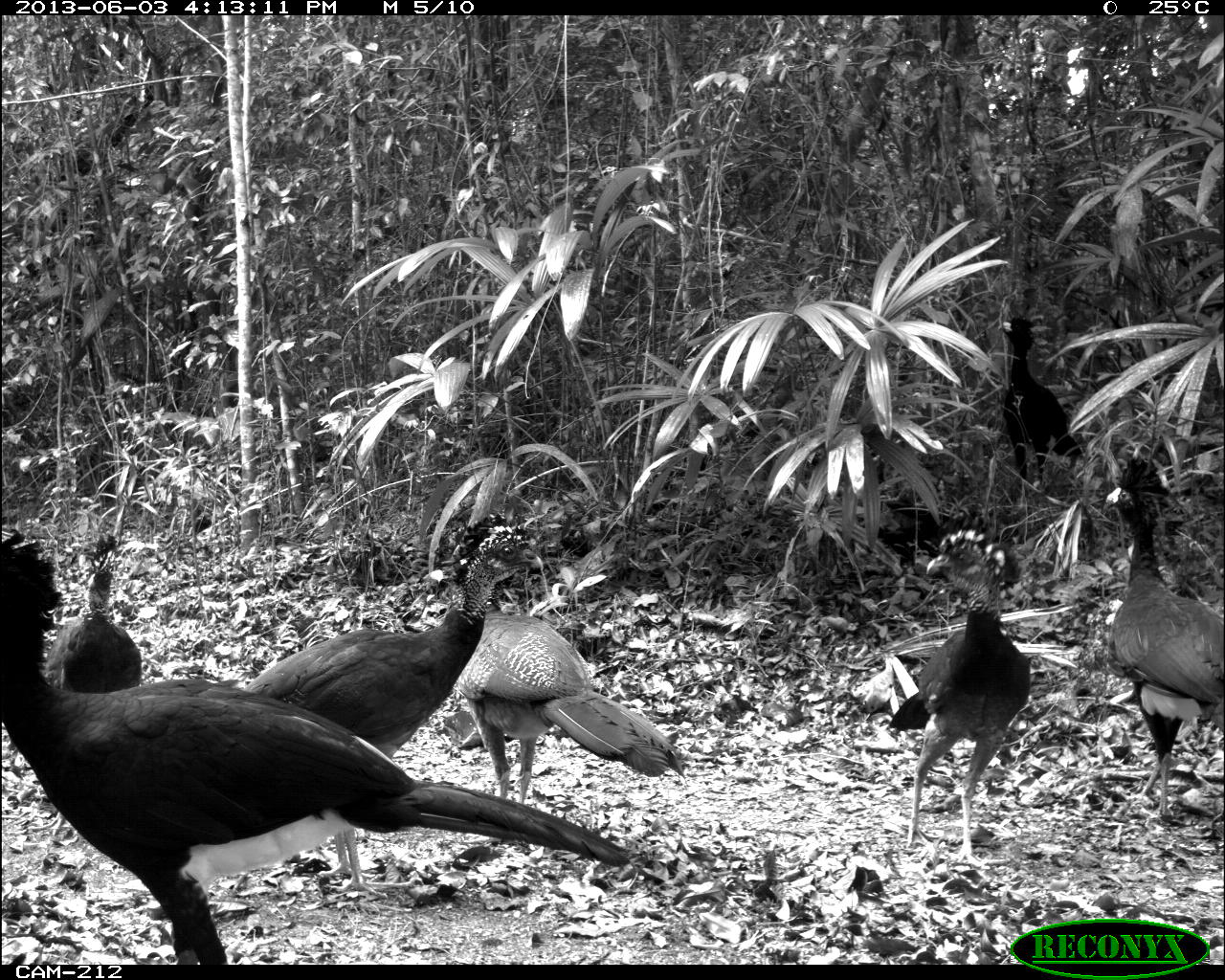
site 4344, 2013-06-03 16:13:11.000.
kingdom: Animalia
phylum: Chordata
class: Aves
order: Galliformes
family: Cracidae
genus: Crax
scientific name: Crax rubra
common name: great curassow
Crax rubra (great curassow), count 6.